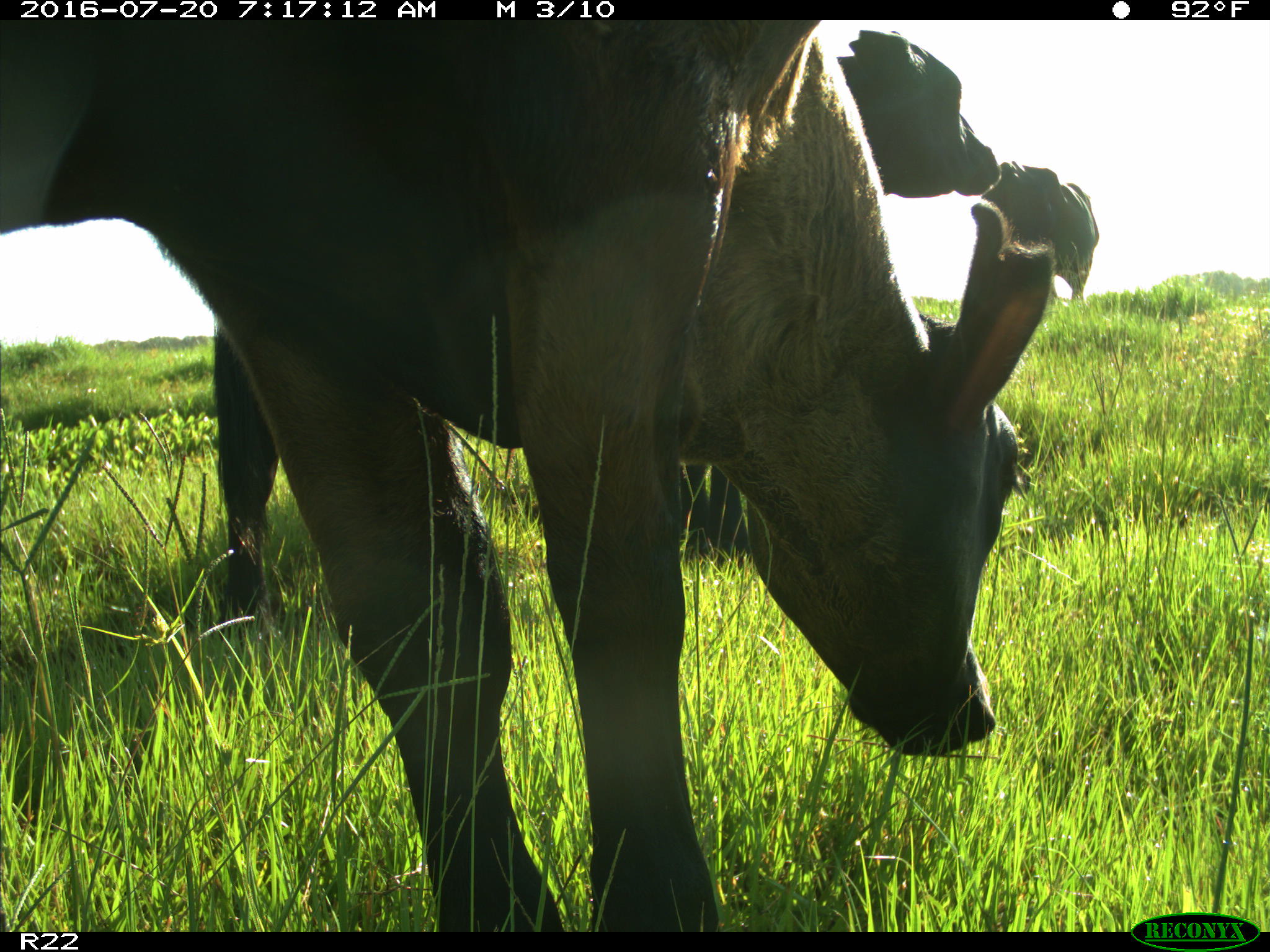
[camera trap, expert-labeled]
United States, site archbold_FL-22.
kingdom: Animalia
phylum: Chordata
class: Mammalia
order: Artiodactyla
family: Bovidae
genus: Bos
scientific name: Bos taurus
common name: domestic cow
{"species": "Bos taurus (domestic cow)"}